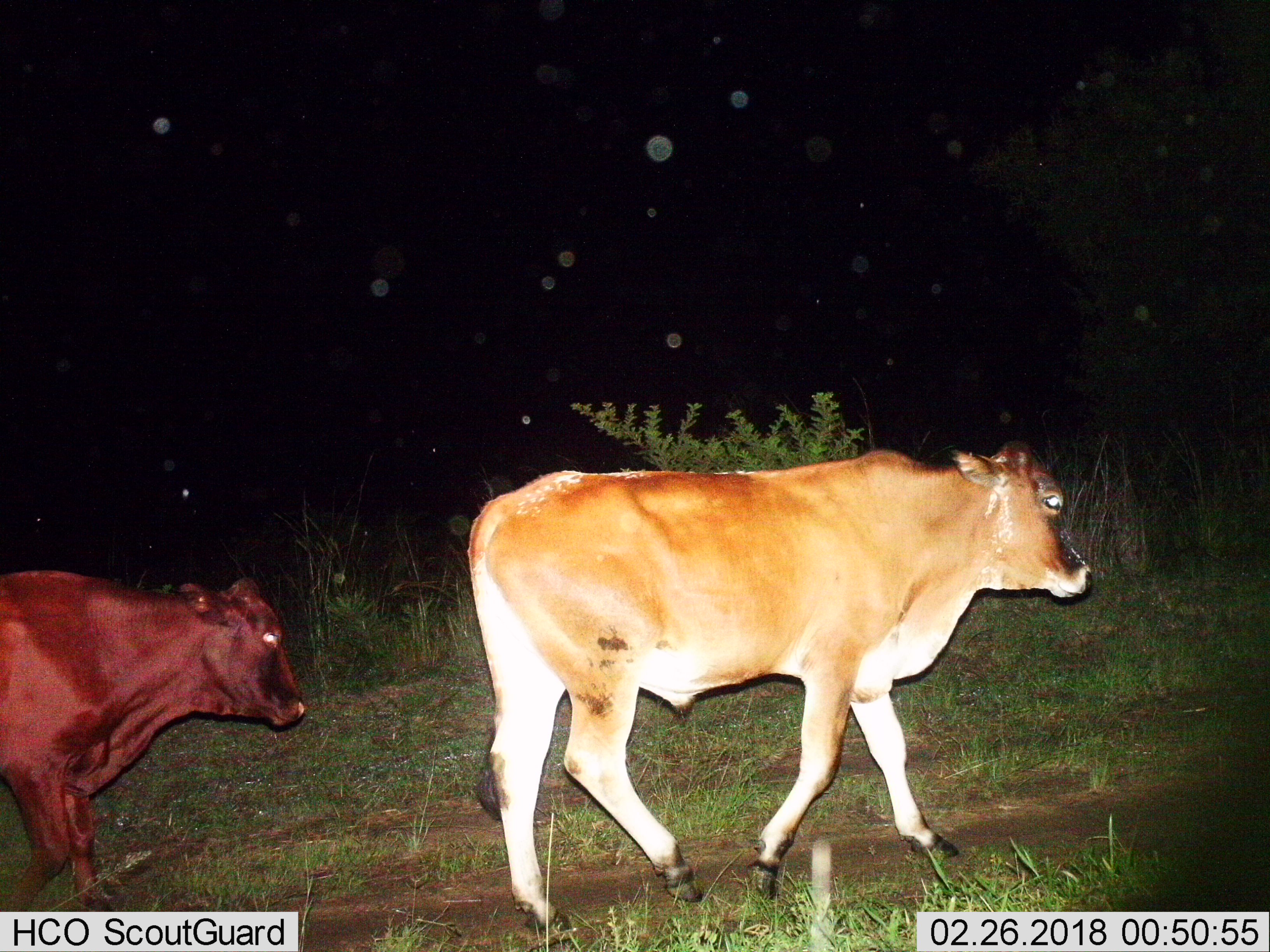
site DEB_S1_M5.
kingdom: Animalia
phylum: Chordata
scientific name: Vertebrata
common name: domestic animal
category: domesticanimal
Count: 2.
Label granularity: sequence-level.